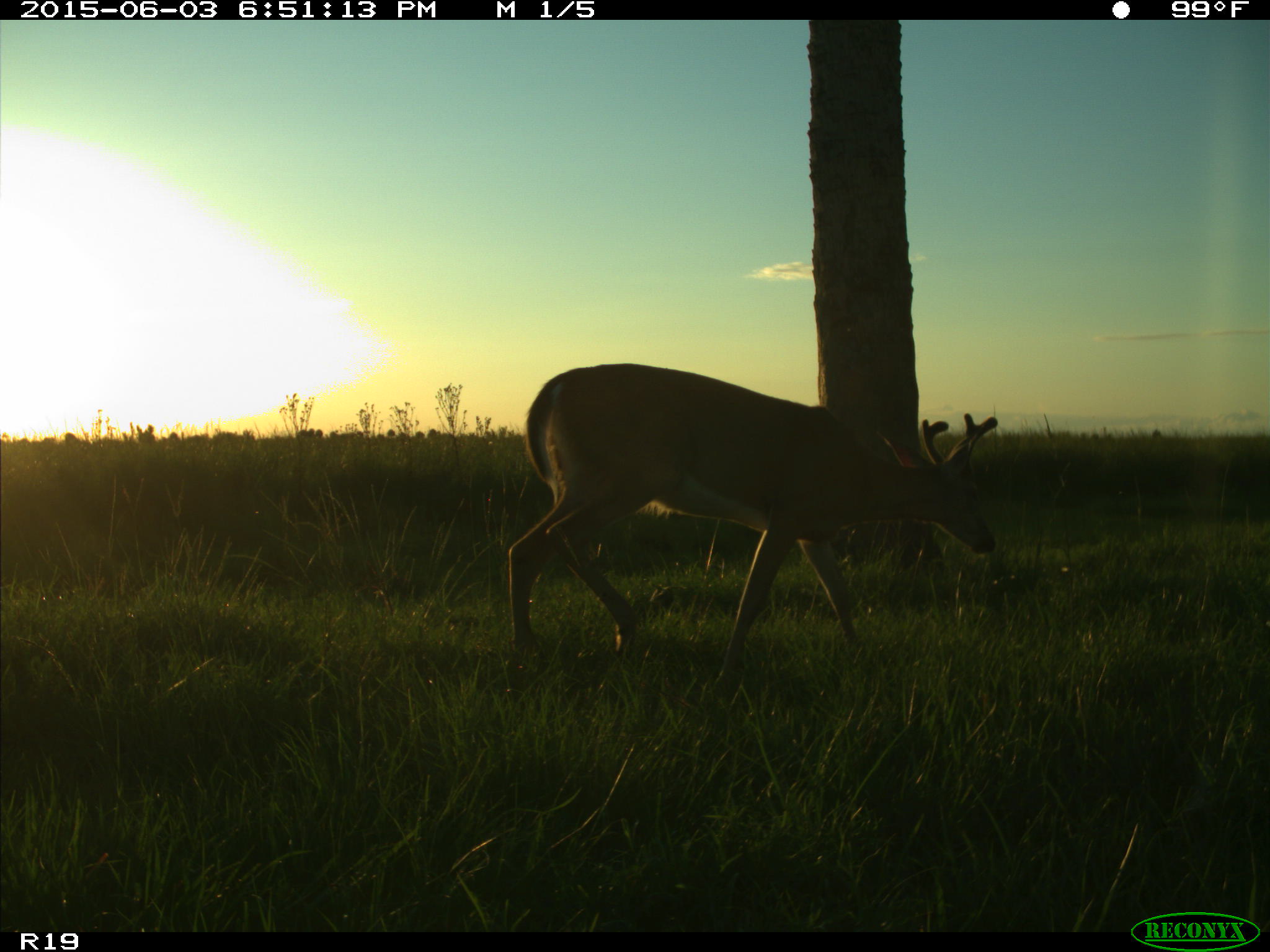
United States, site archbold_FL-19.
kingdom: Animalia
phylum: Chordata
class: Mammalia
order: Artiodactyla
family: Cervidae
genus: Odocoileus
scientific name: Odocoileus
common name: deer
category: unidentified deer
Unidentified deer (deer) (Odocoileus).